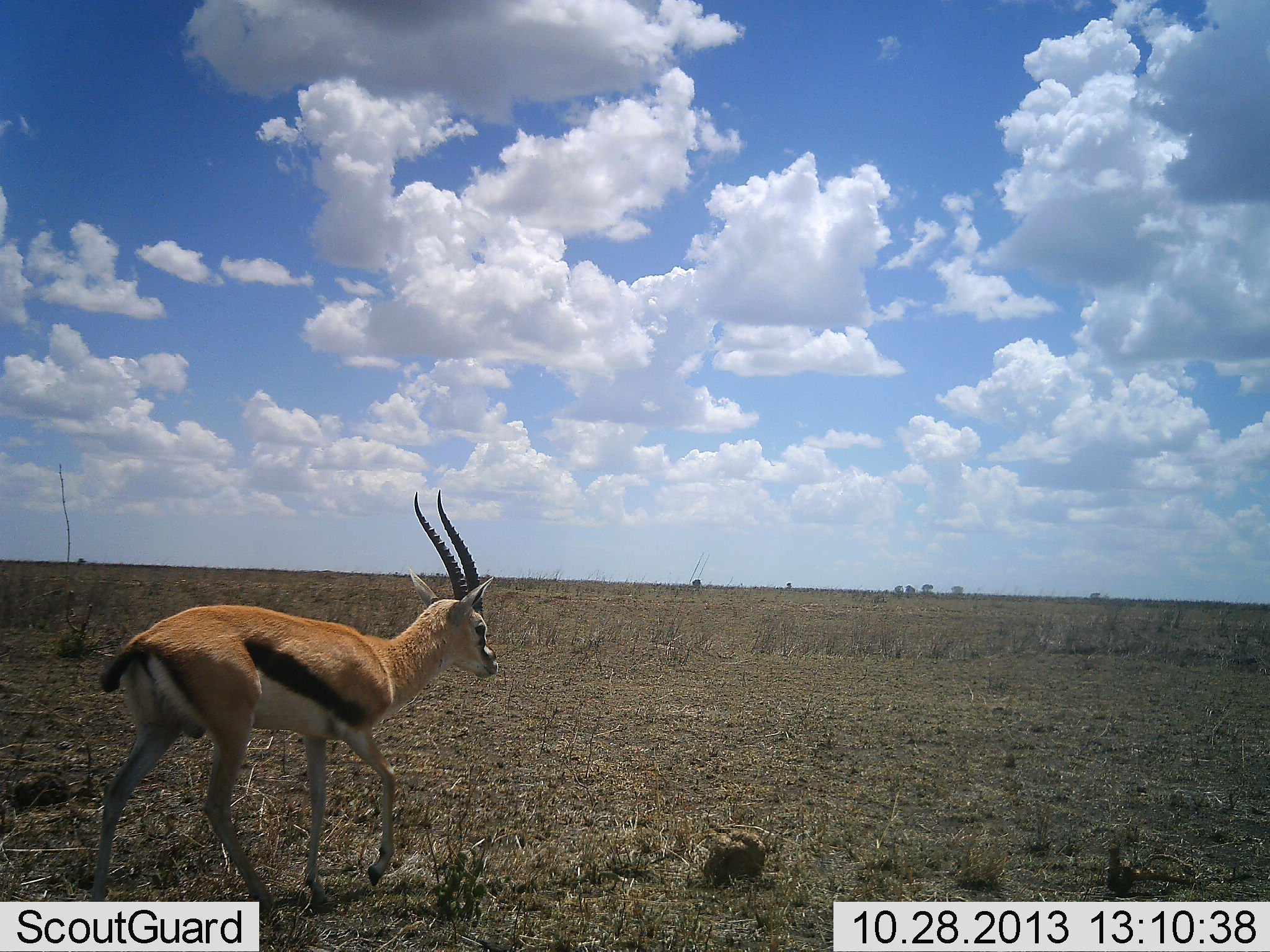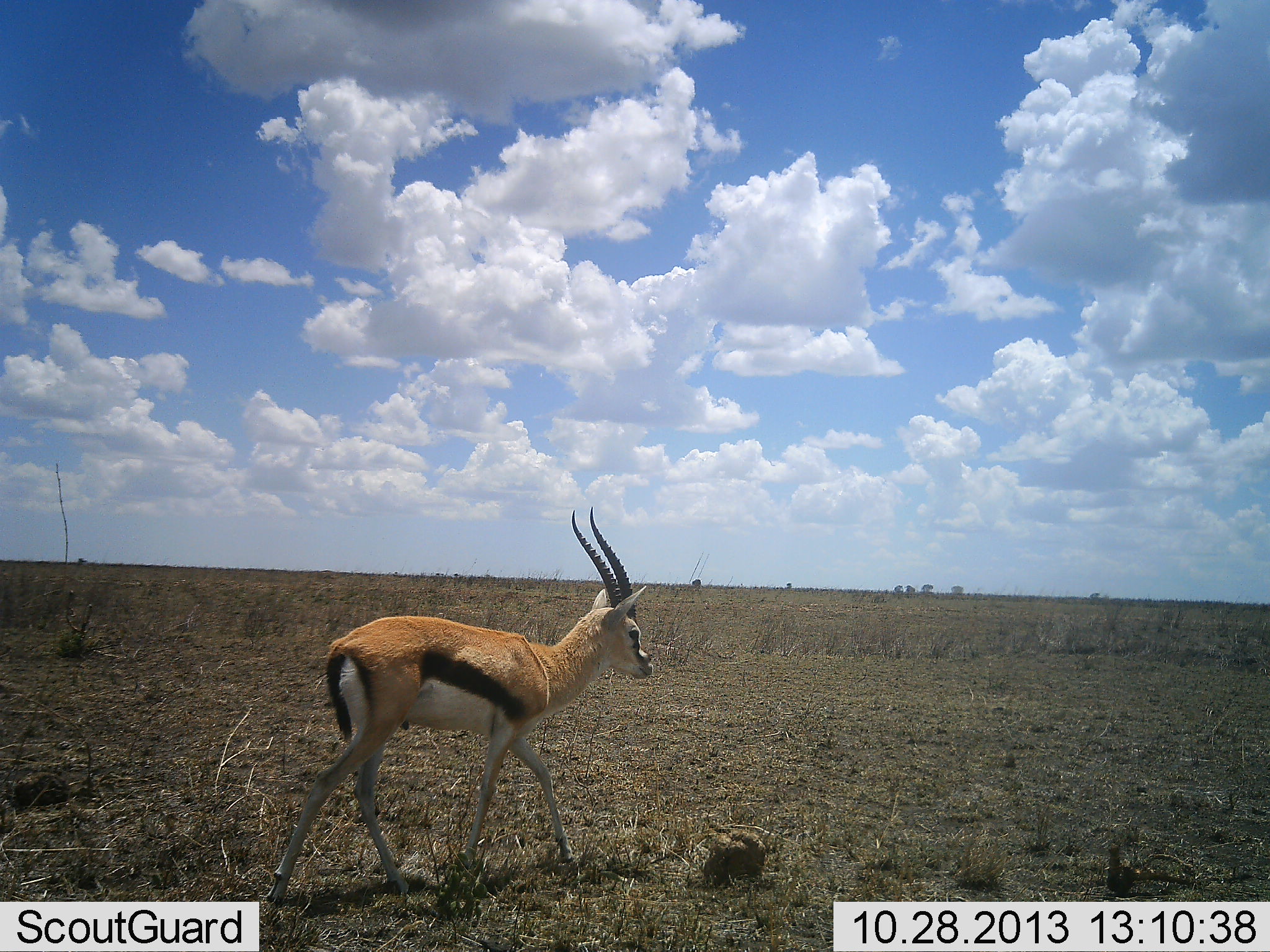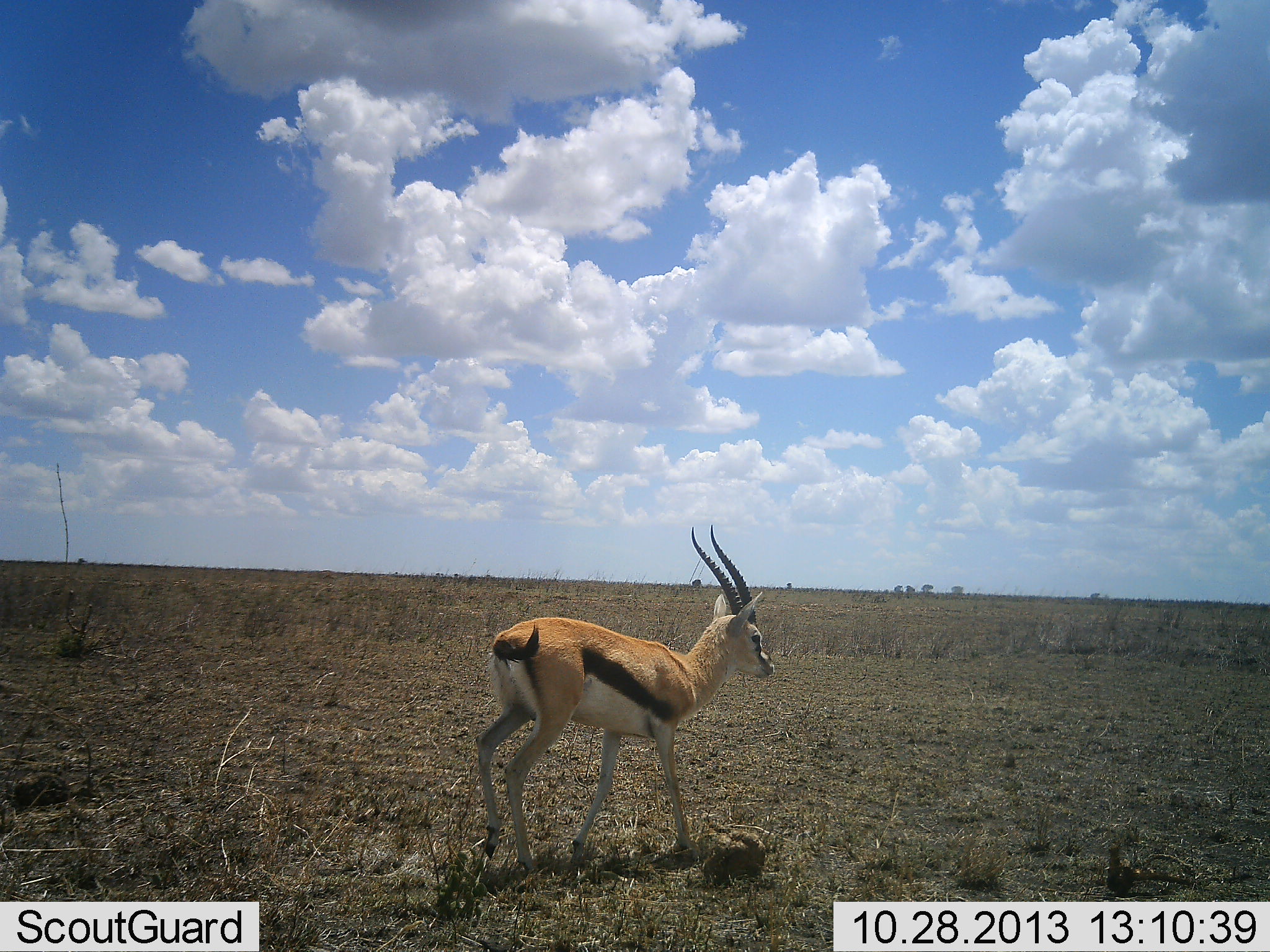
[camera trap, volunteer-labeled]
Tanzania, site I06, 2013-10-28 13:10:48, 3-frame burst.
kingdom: Animalia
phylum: Chordata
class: Mammalia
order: Artiodactyla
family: Bovidae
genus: Eudorcas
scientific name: Eudorcas thomsonii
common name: thomson's gazelle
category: gazellethomsons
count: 1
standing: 0%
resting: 0%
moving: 100%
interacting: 0%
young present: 0%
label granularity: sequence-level